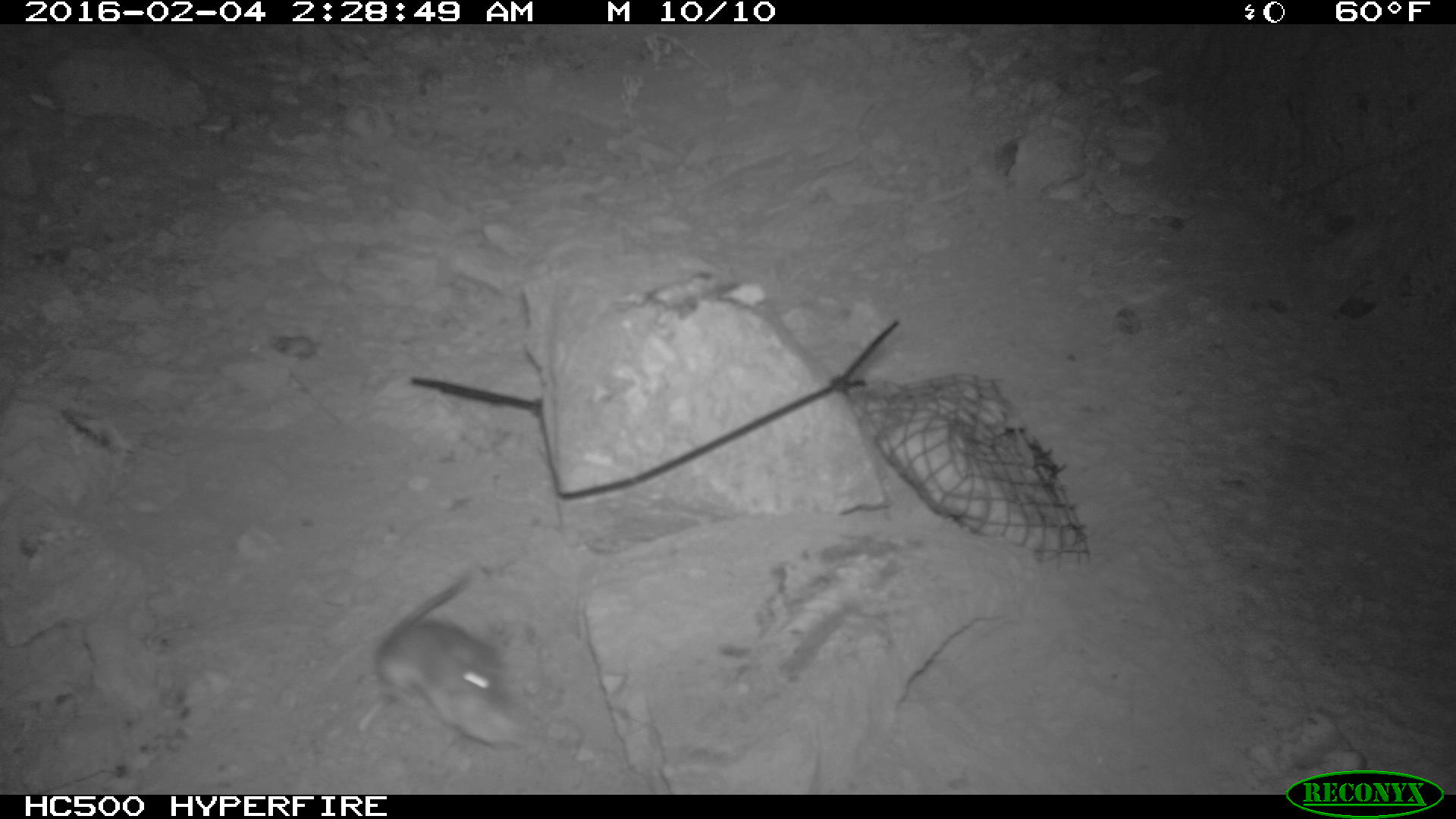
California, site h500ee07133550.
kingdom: Animalia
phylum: Chordata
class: Mammalia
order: Rodentia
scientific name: Rodentia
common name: rodent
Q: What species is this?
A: Rodent (Rodentia).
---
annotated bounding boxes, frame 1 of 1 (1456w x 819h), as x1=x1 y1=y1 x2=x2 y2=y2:
rodent: x1=375 y1=566 x2=531 y2=752